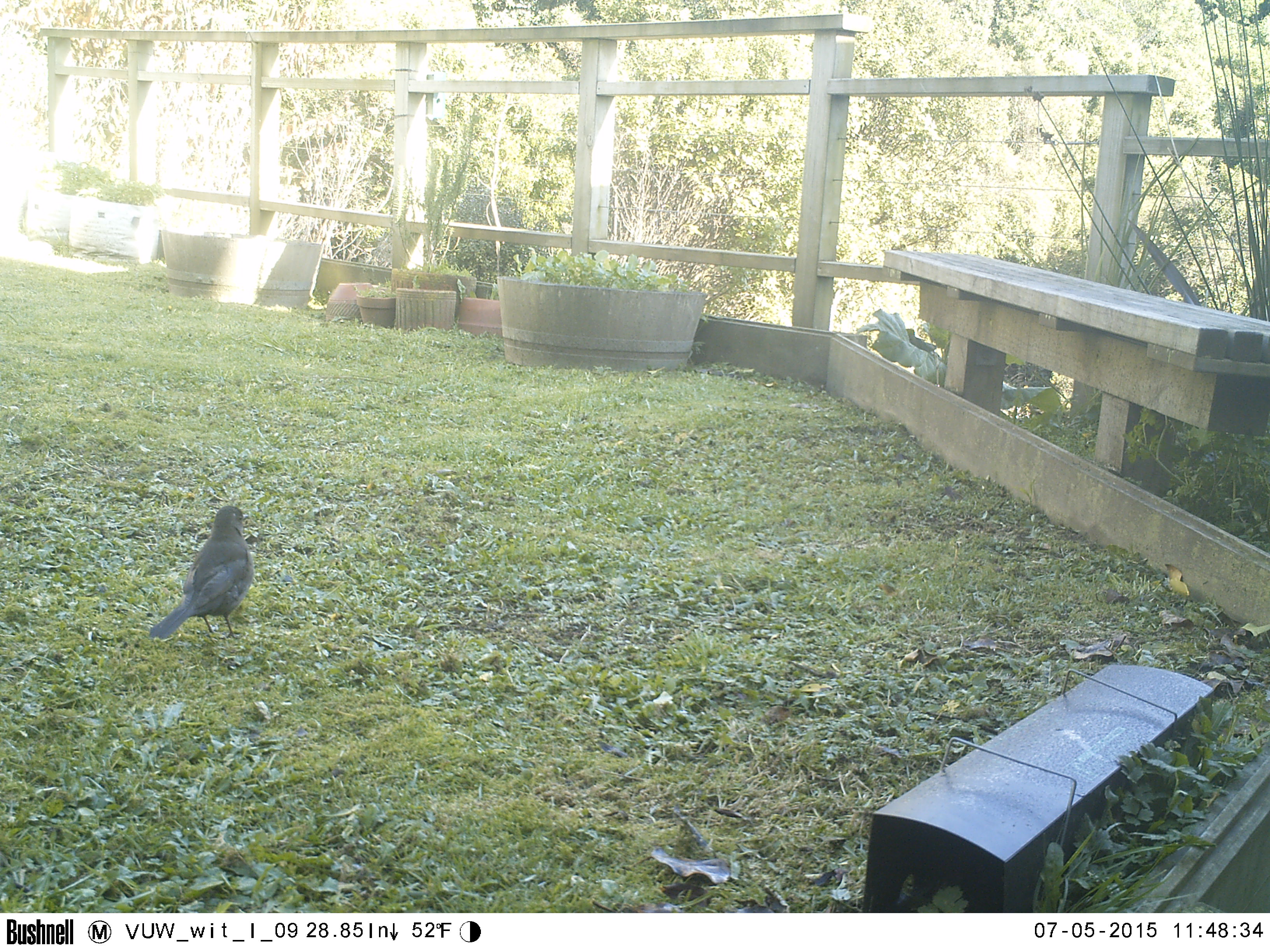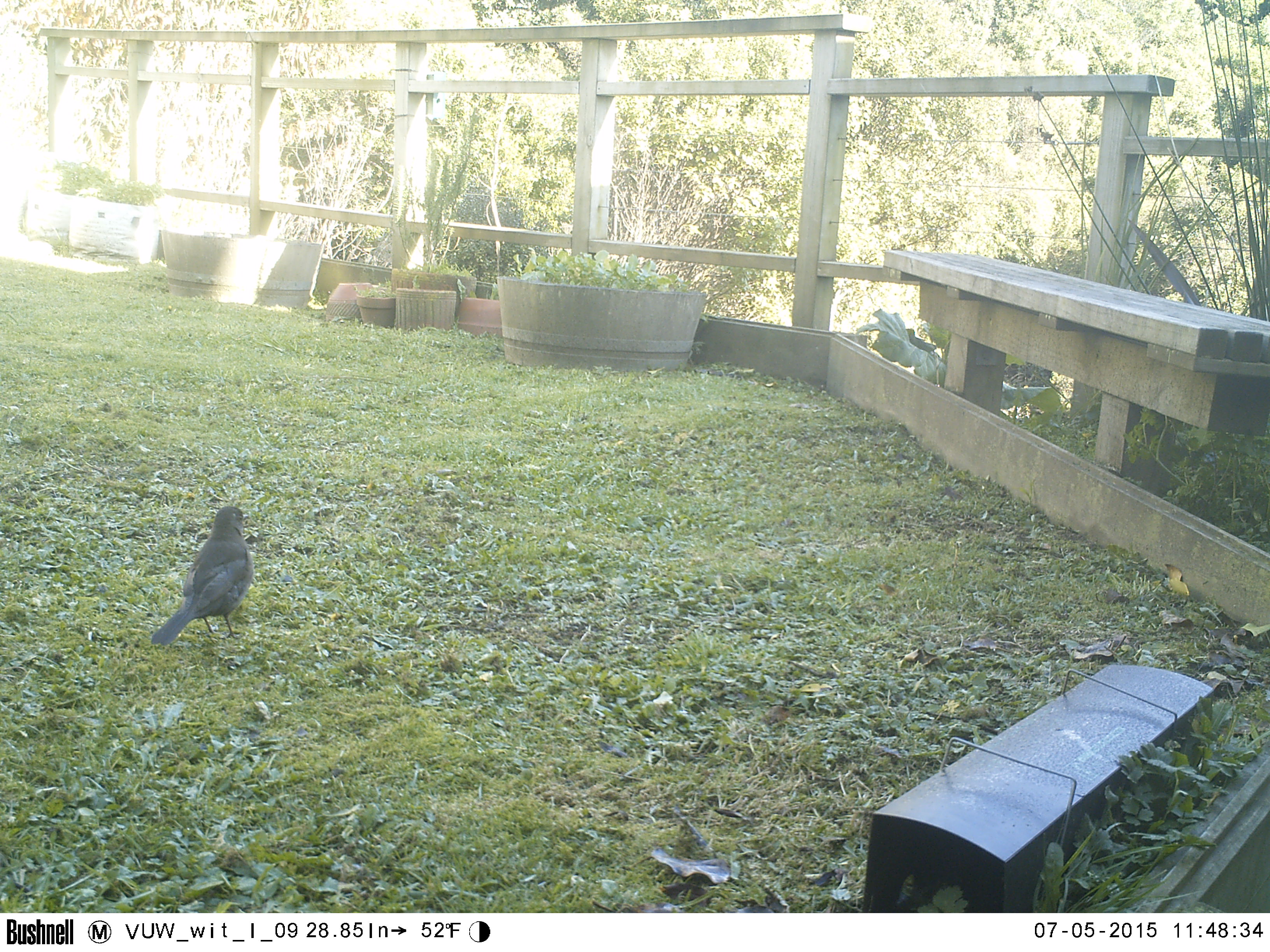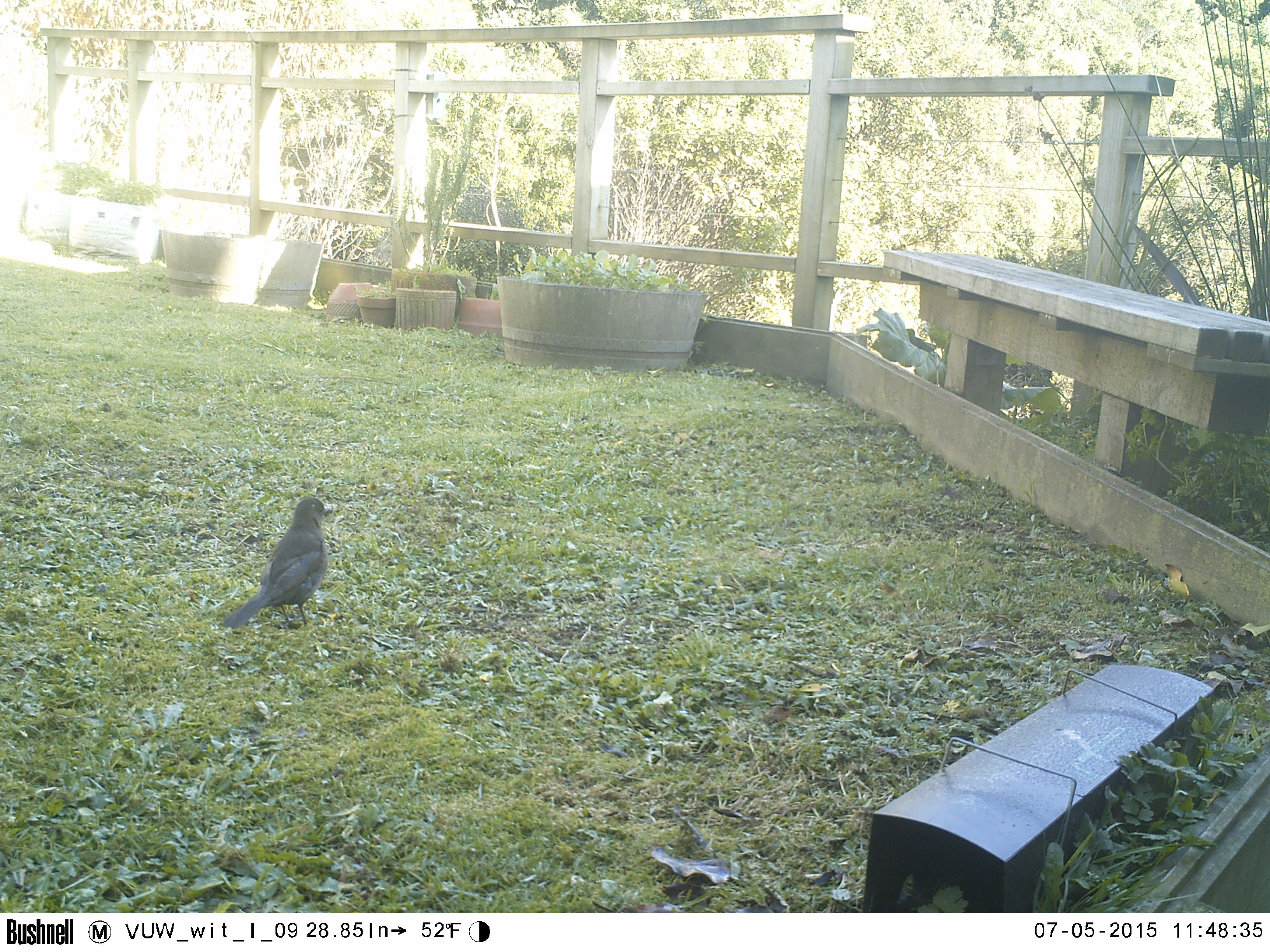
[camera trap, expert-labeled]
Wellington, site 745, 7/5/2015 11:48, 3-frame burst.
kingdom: Animalia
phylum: Chordata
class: Aves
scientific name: Aves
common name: bird